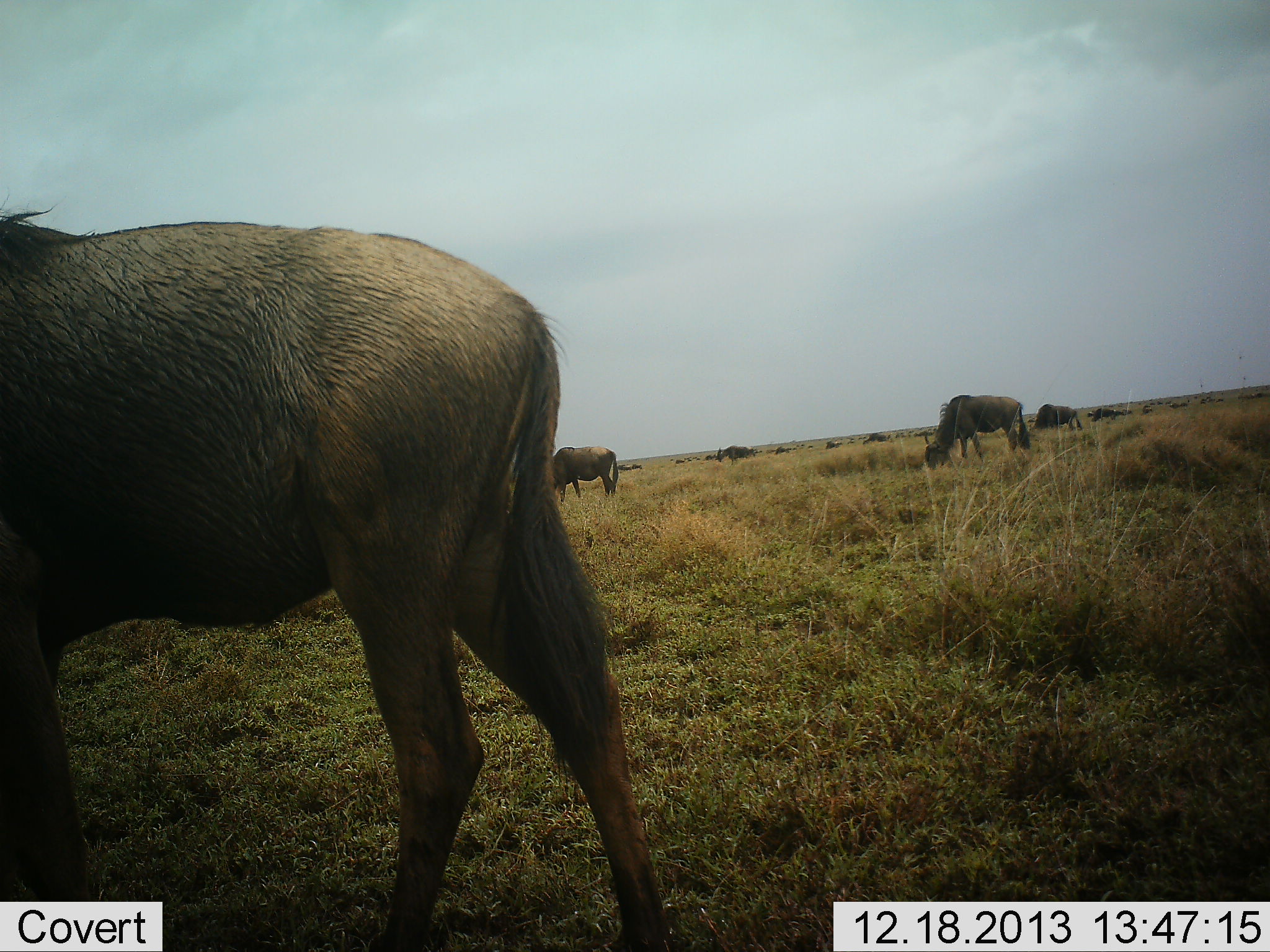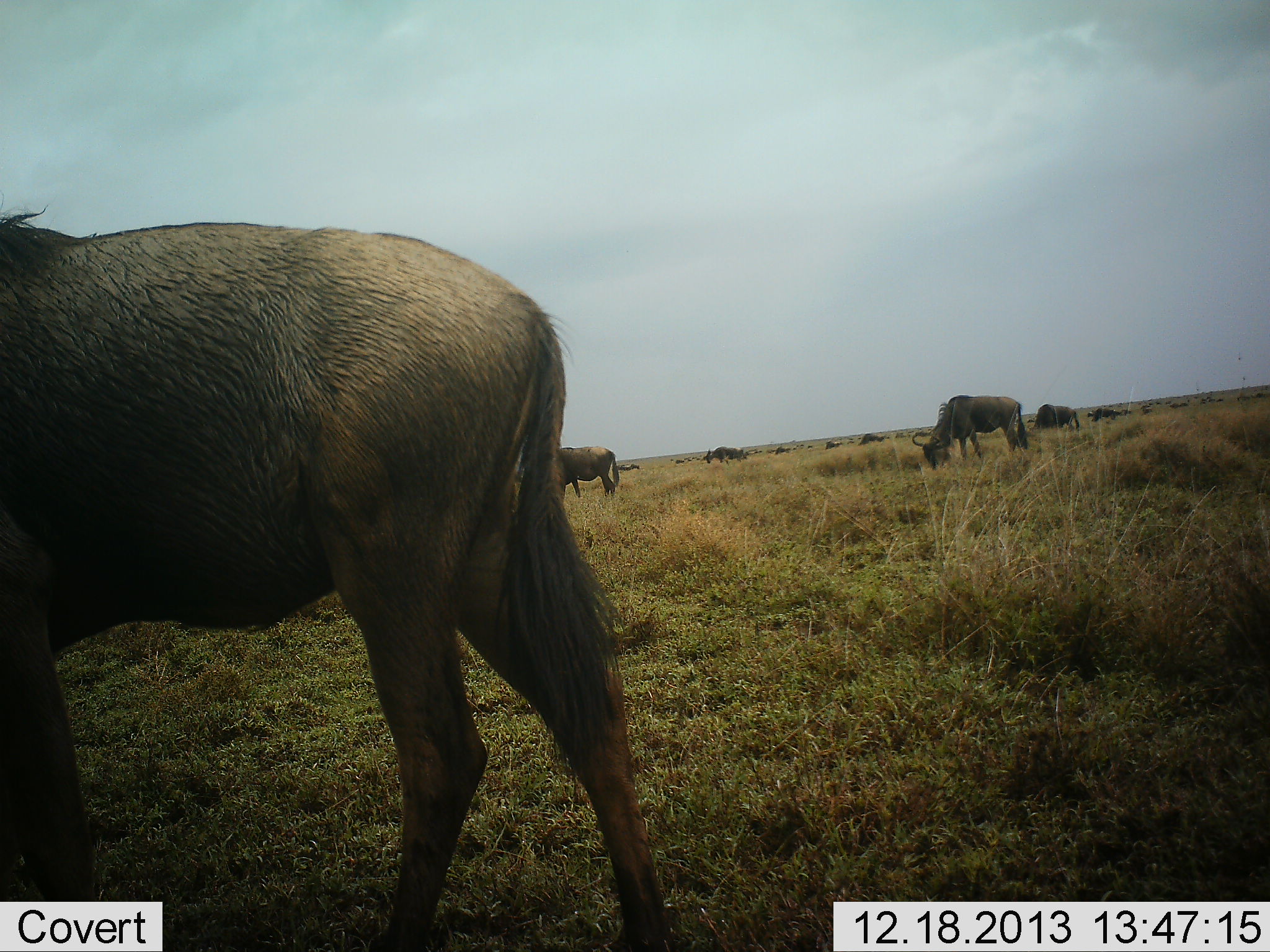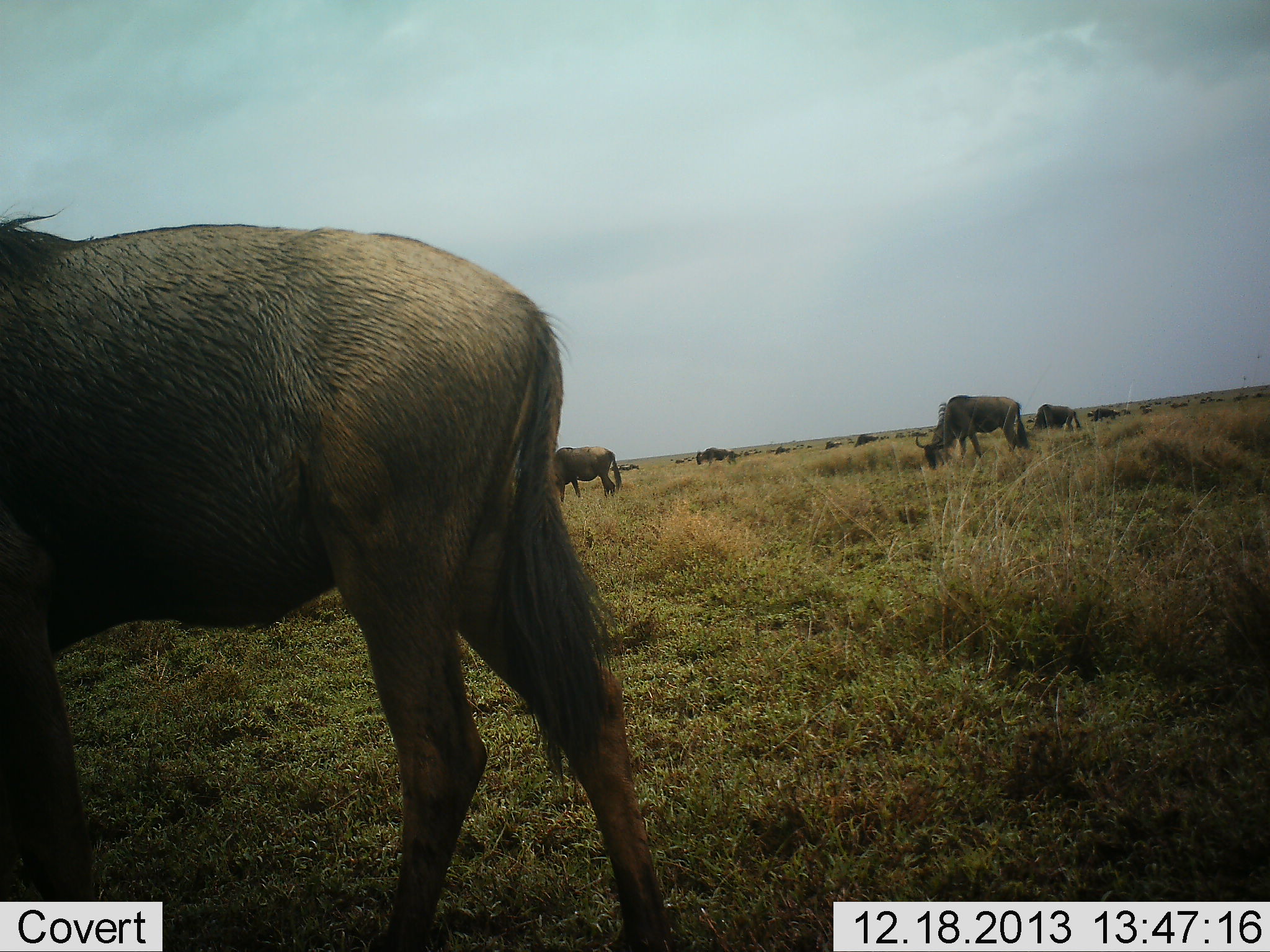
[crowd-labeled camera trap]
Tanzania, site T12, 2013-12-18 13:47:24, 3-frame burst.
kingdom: Animalia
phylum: Chordata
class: Mammalia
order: Artiodactyla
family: Bovidae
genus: Connochaetes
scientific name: Connochaetes taurinus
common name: blue wildebeest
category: wildebeest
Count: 11-50.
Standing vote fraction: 50%.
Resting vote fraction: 0%.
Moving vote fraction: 40%.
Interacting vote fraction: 10%.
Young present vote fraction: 0%.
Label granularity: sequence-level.